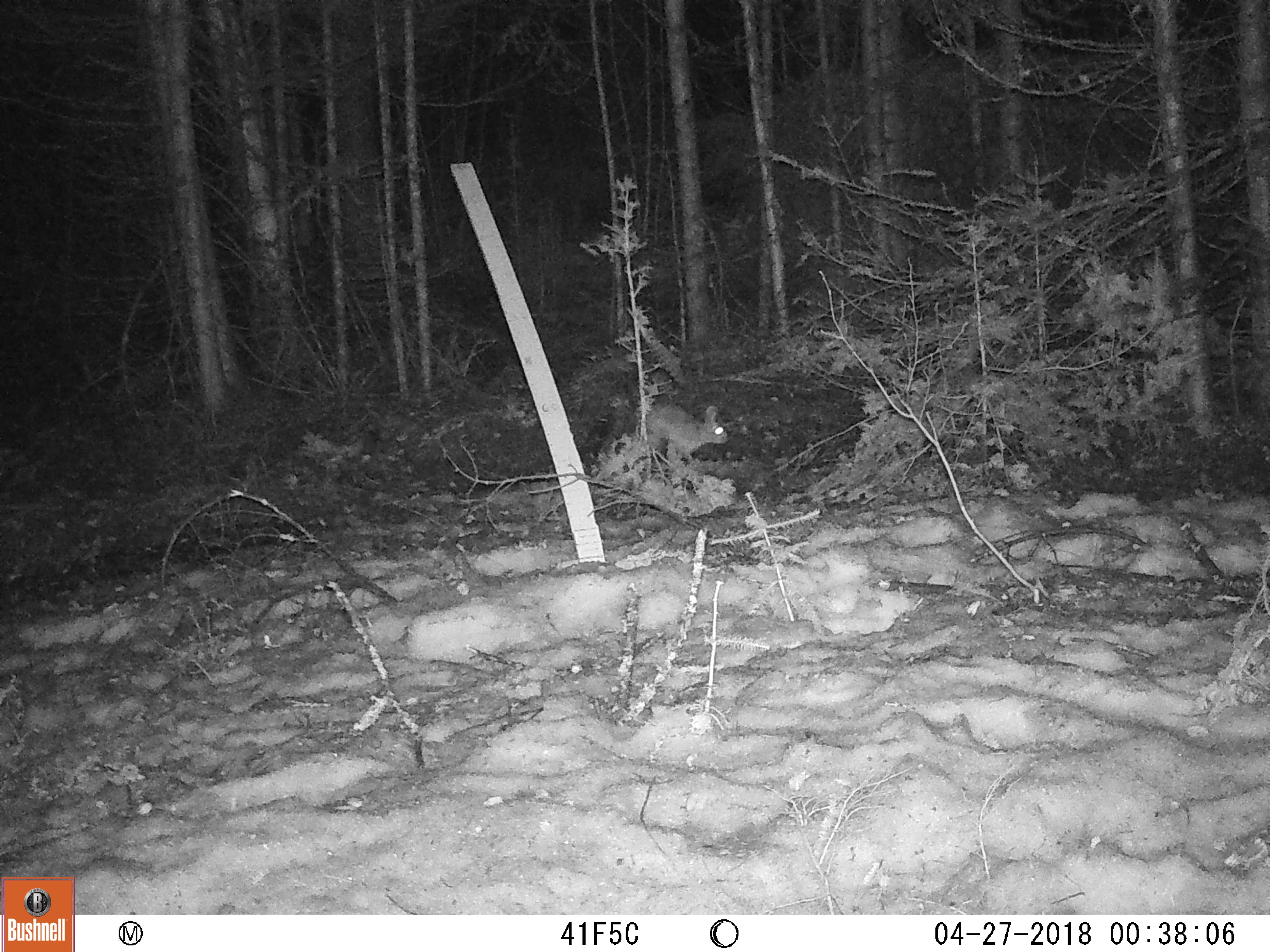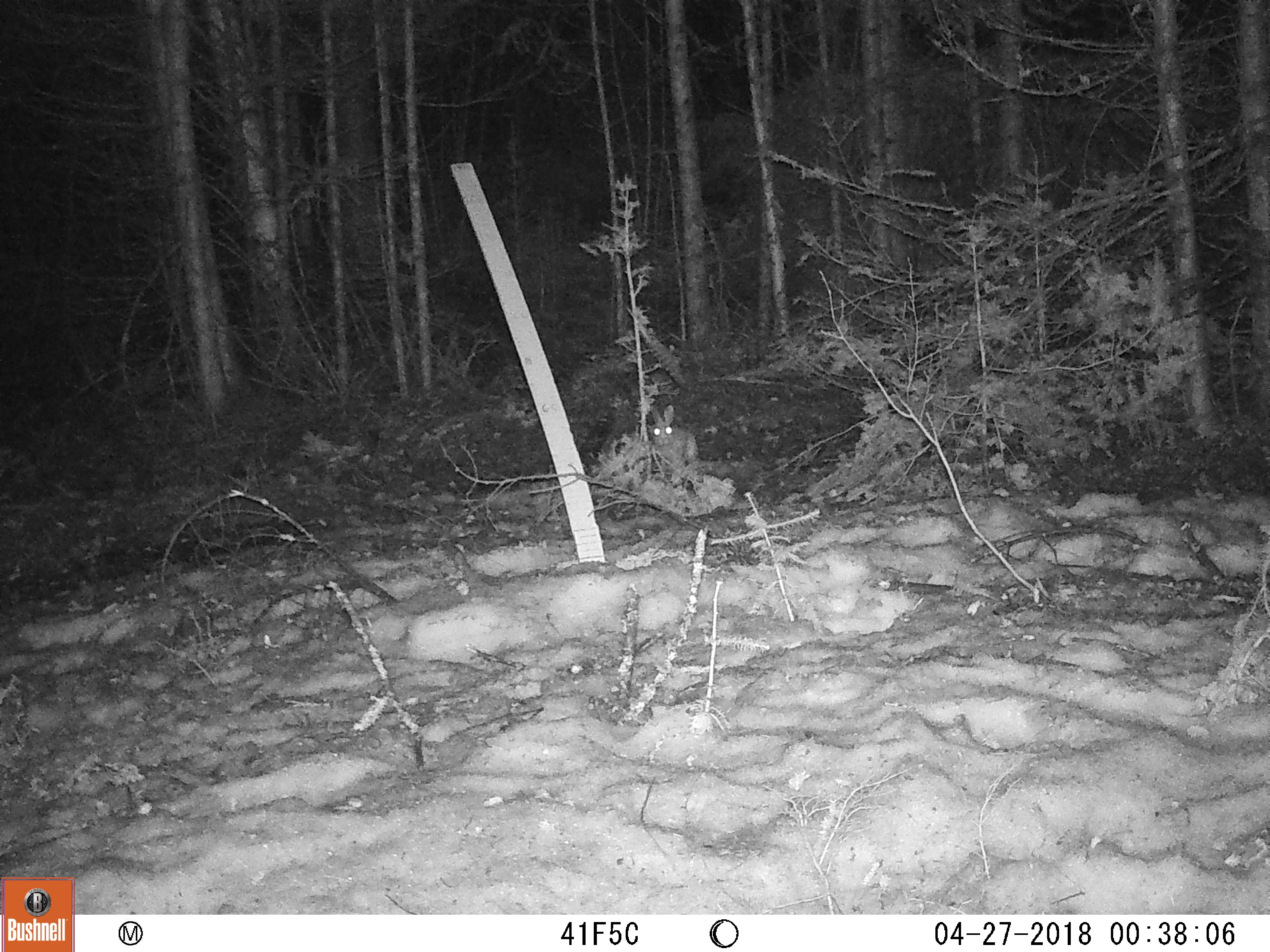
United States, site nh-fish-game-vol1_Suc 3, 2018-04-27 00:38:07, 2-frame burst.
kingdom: Animalia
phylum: Chordata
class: Mammalia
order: Lagomorpha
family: Leporidae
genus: Lepus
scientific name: Lepus americanus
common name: snowshoe hare